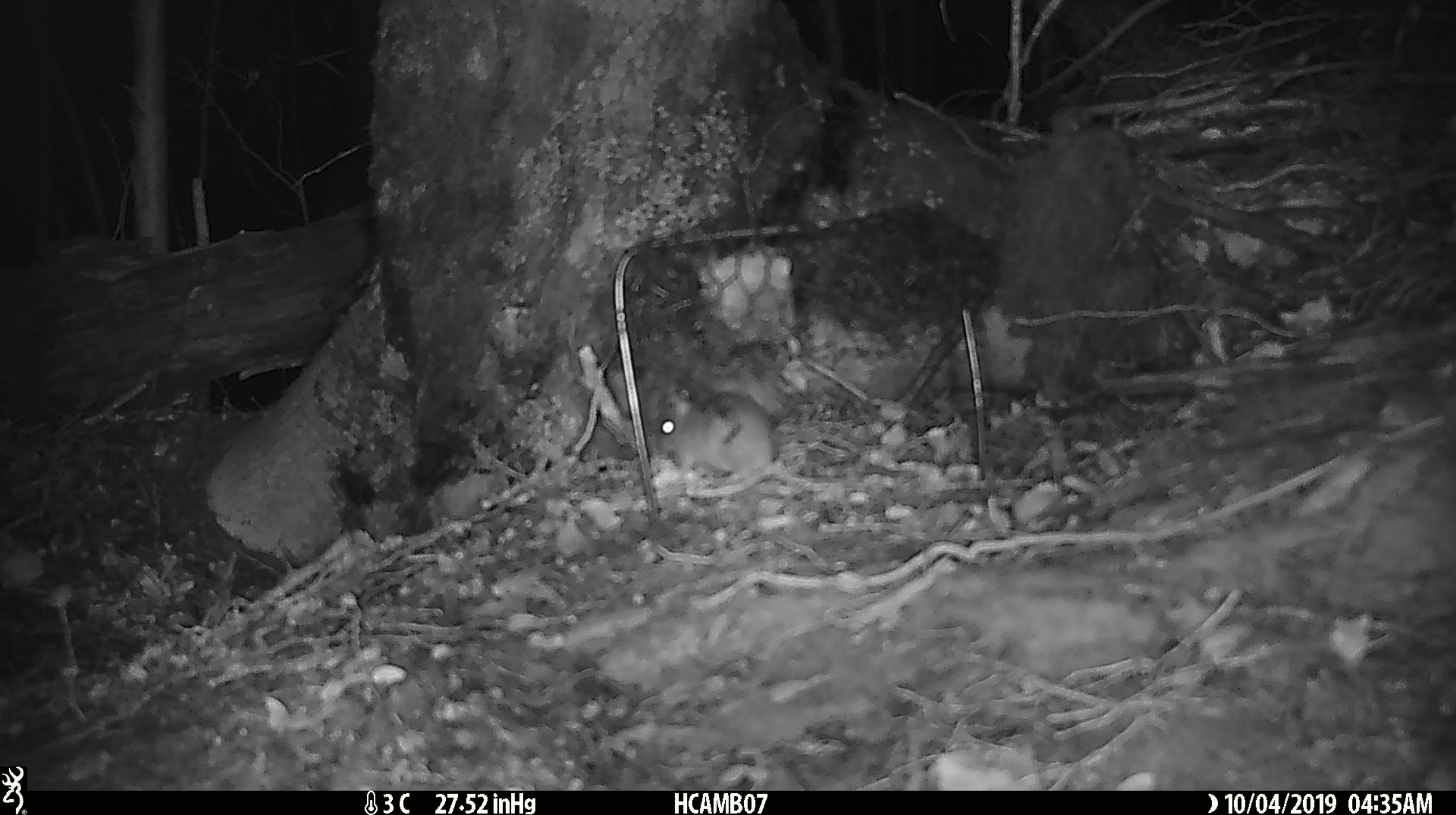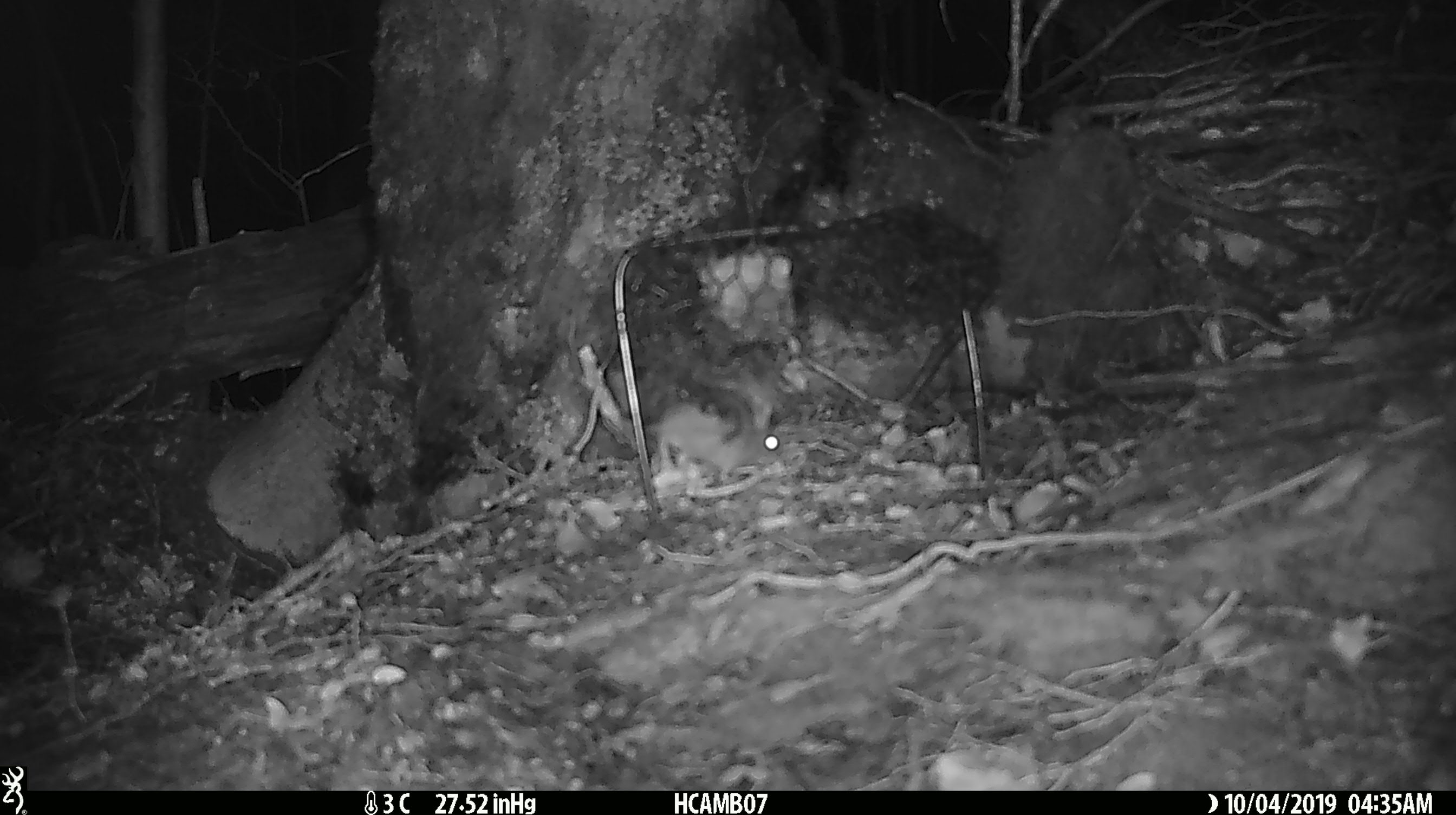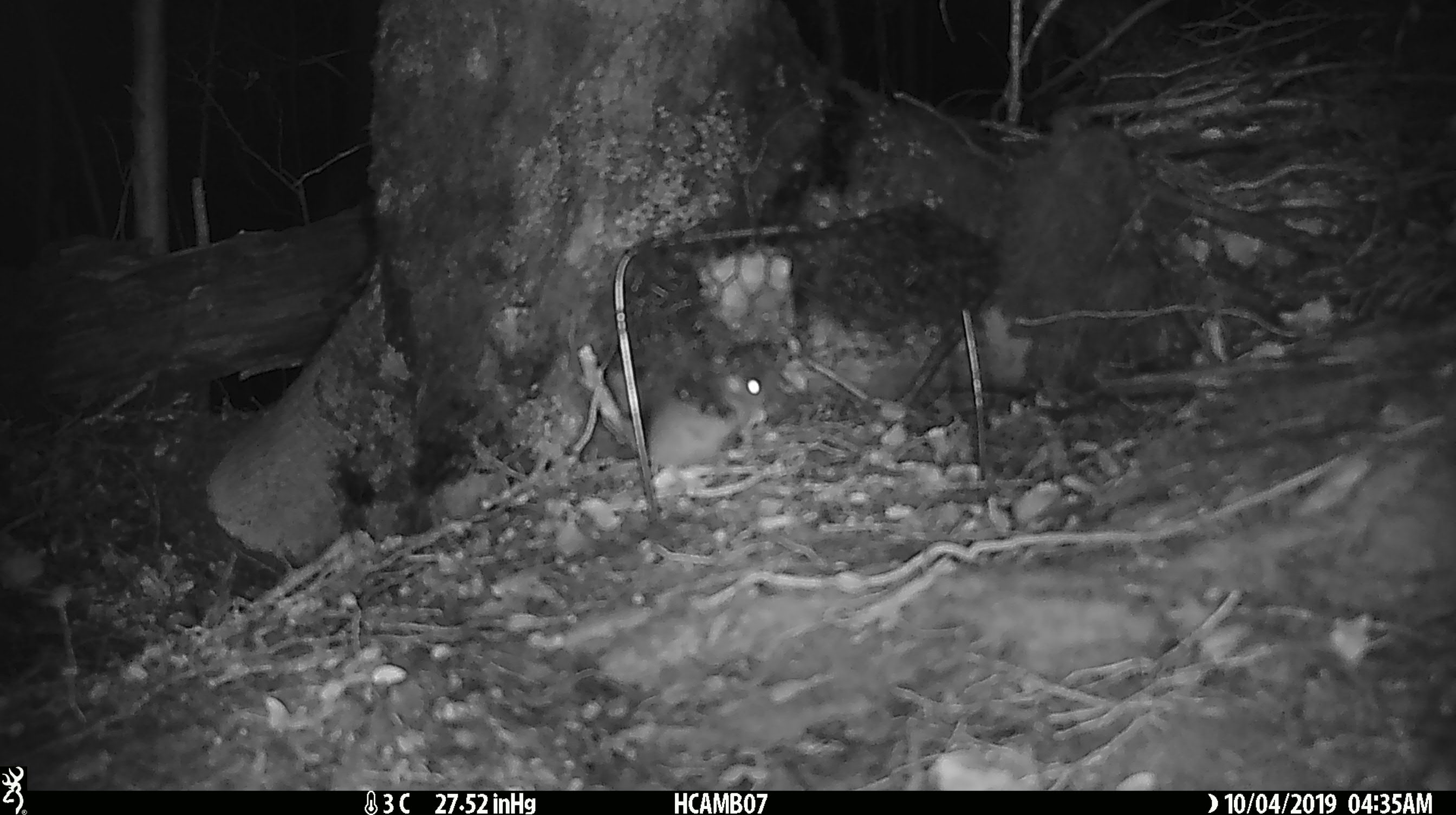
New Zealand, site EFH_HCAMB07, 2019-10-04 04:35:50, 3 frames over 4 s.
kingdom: Animalia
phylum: Chordata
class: Mammalia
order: Rodentia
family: Muridae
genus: Mus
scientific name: Mus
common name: mouse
Mouse (Mus).